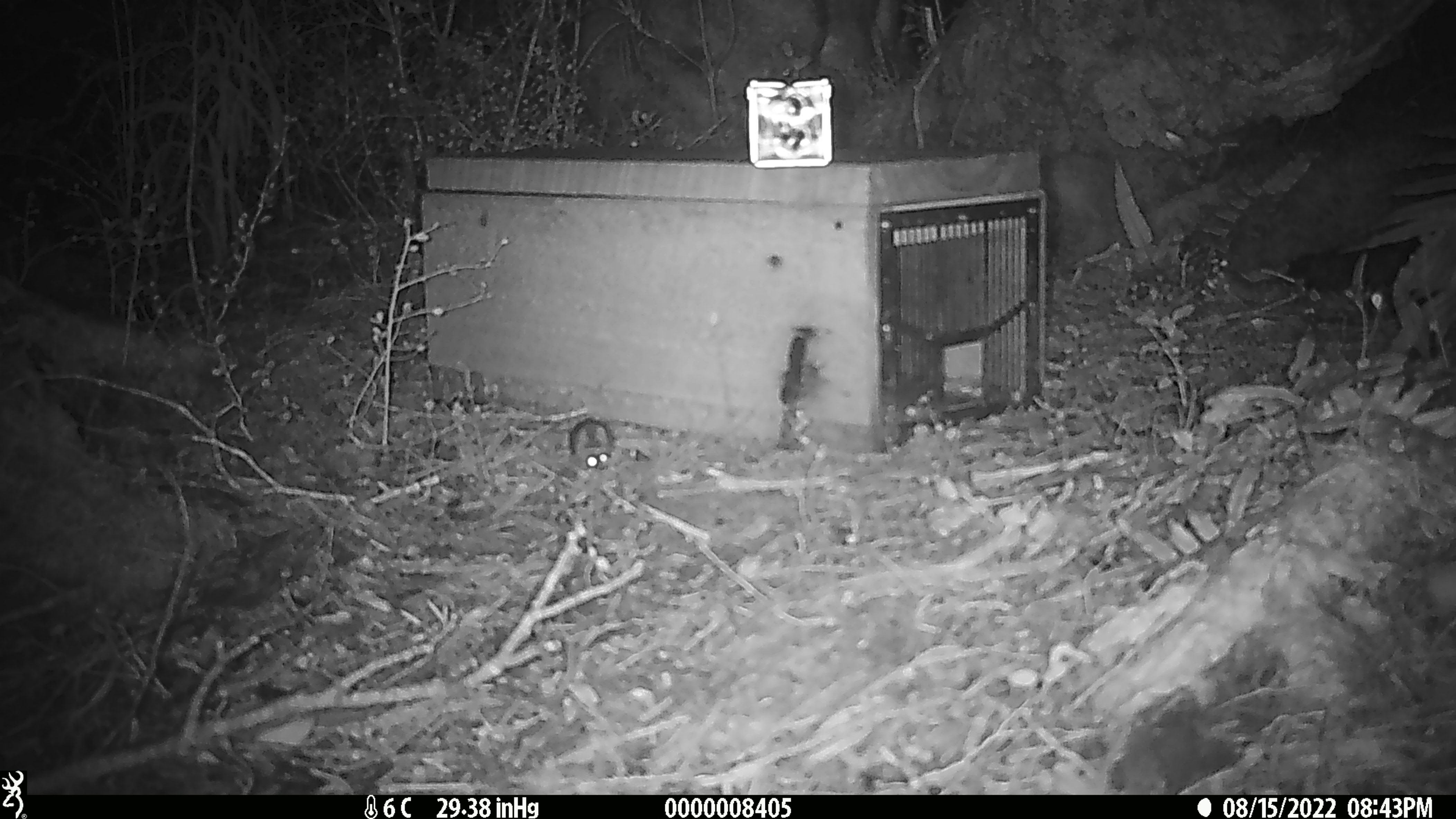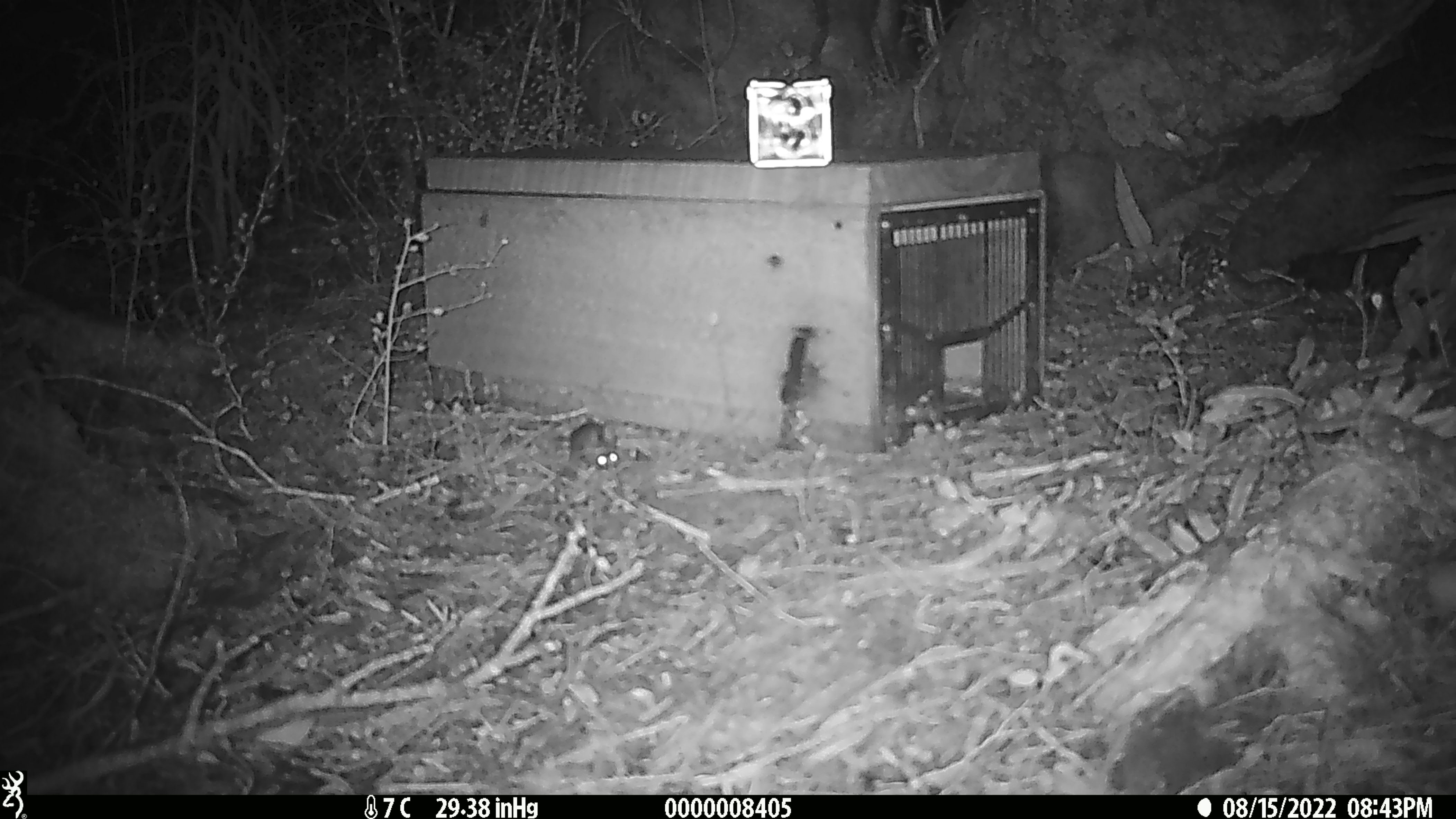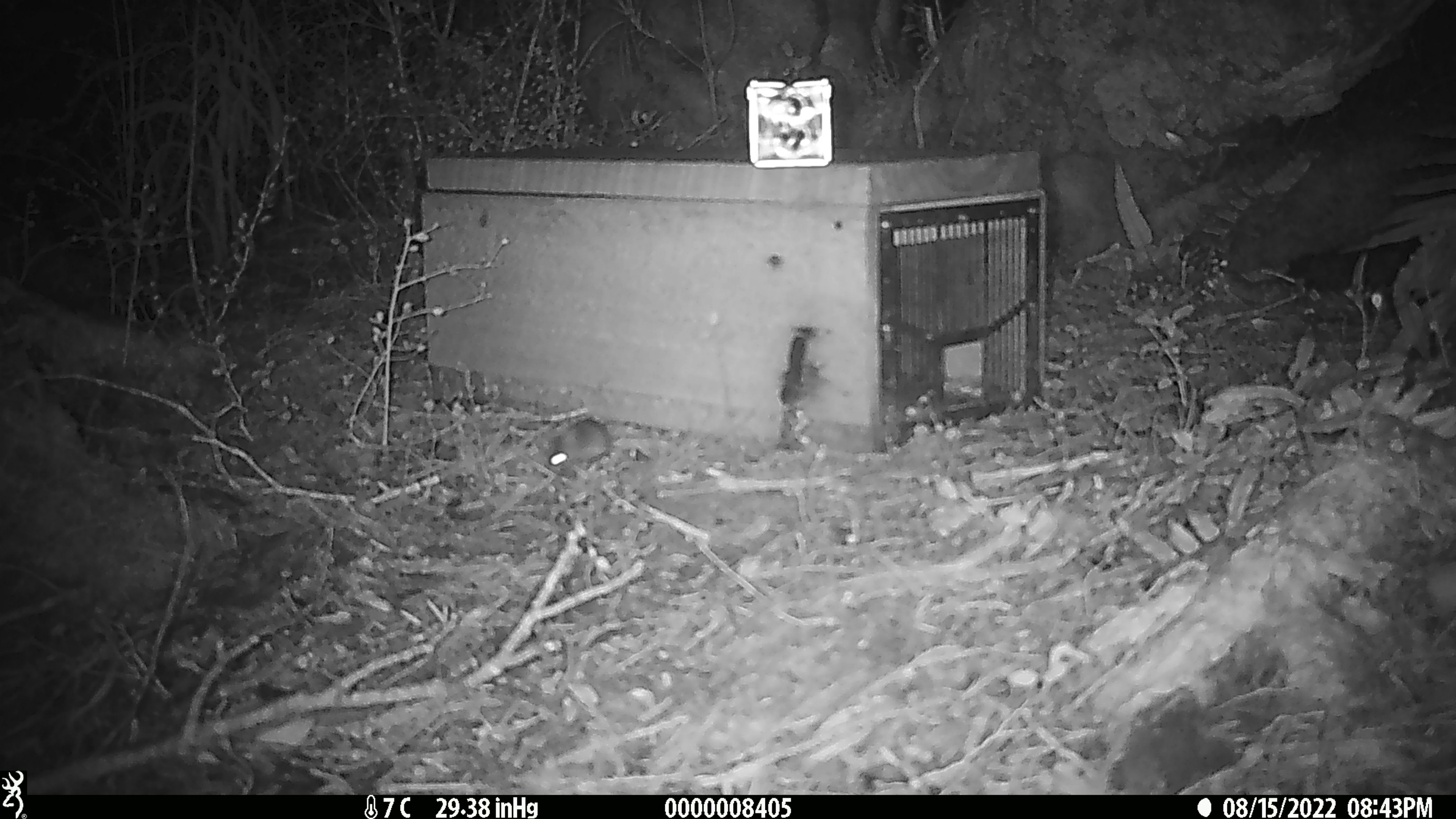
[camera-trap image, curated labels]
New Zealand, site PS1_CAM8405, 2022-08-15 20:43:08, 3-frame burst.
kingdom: Animalia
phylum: Chordata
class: Mammalia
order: Rodentia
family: Muridae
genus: Mus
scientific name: Mus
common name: mouse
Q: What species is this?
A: Mouse (Mus).